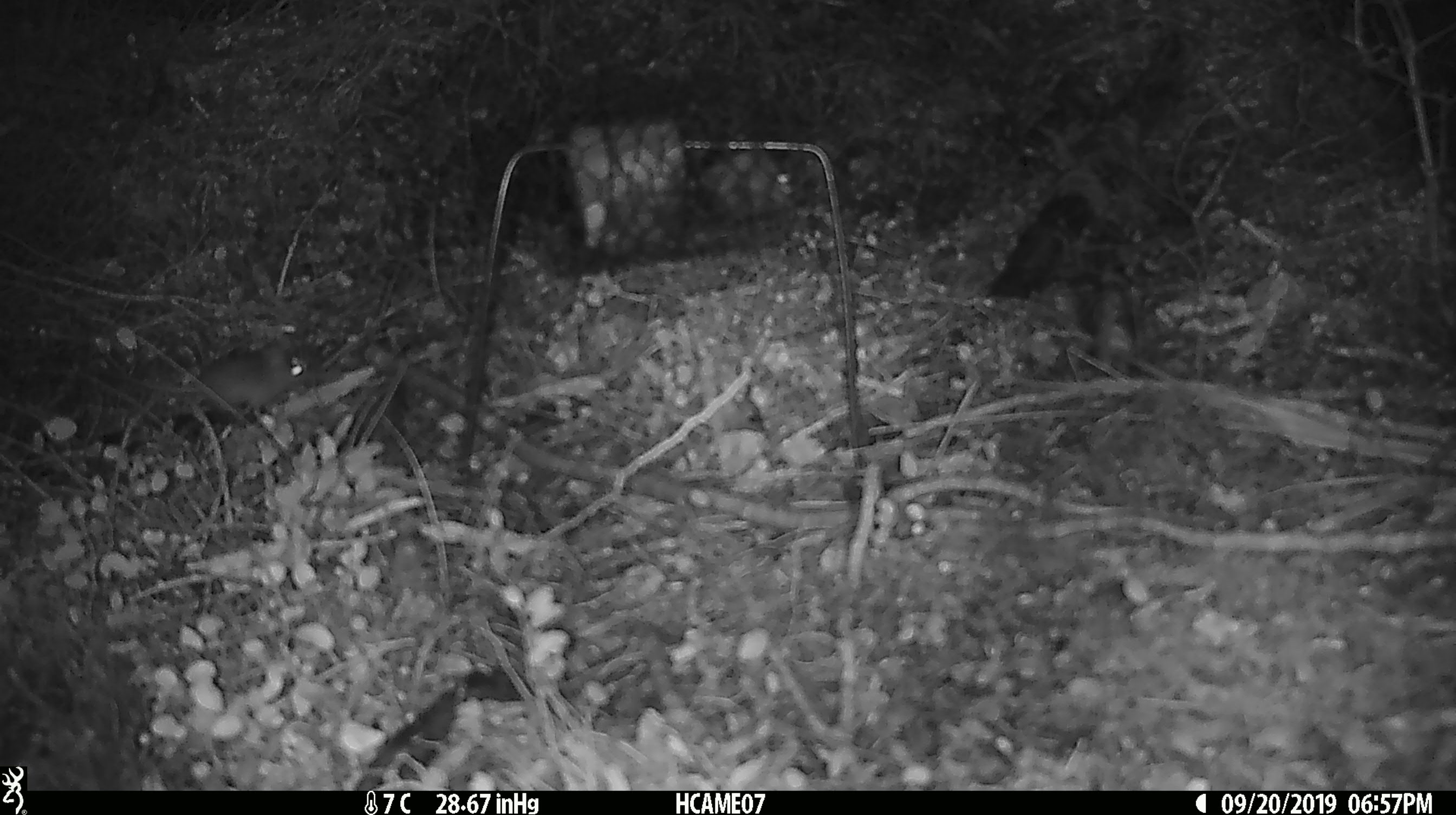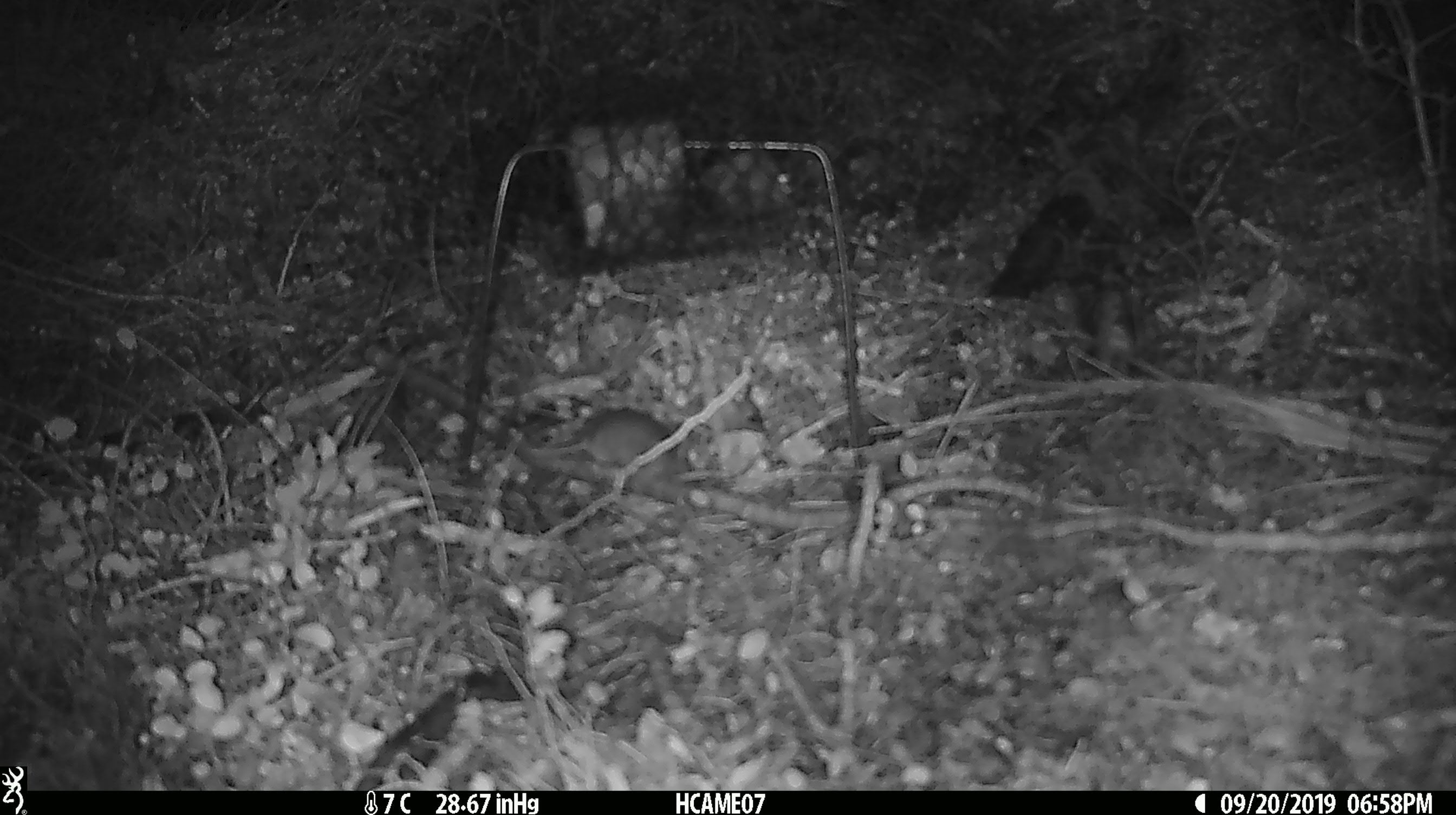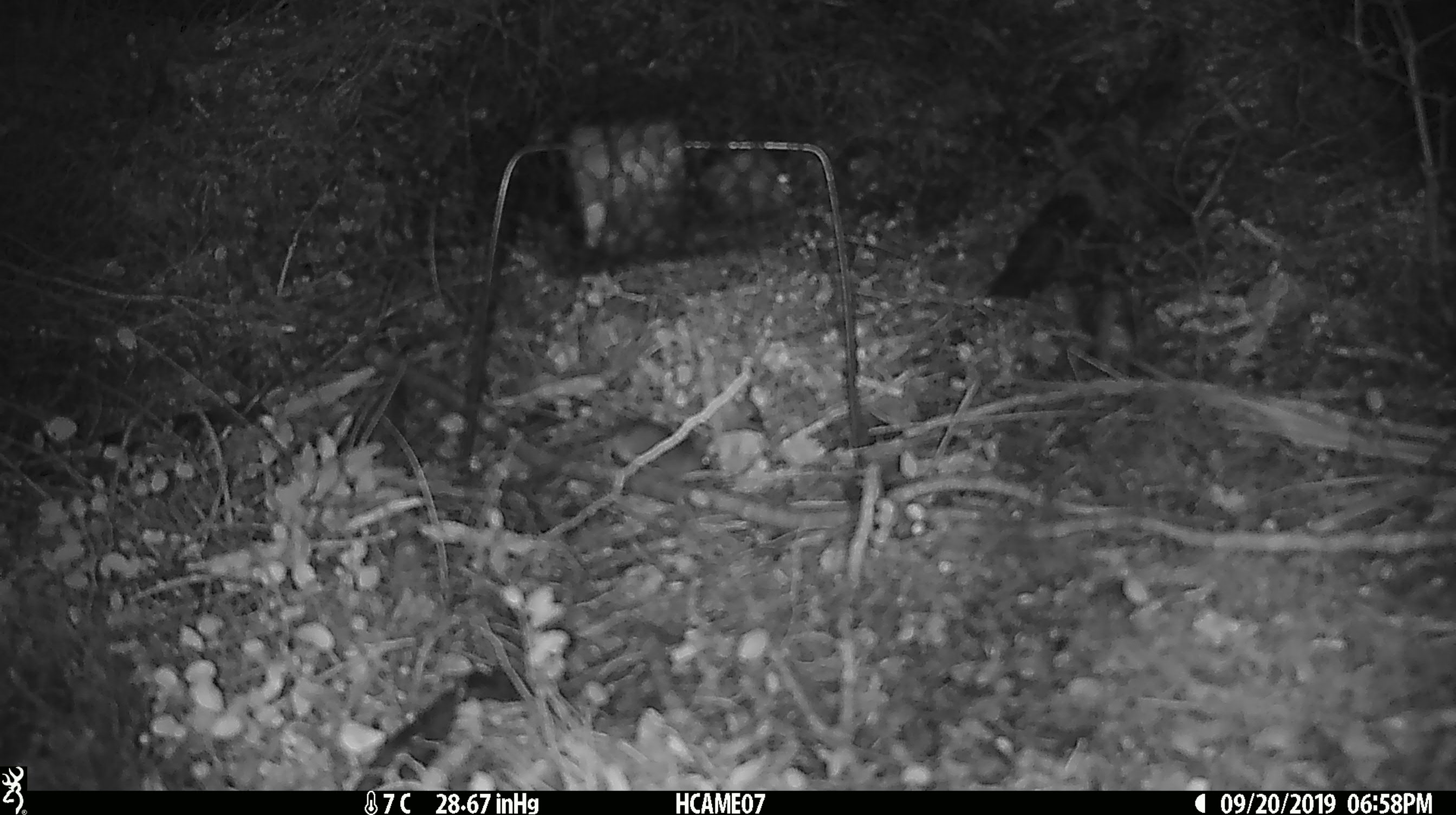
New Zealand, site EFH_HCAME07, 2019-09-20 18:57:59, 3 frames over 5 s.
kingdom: Animalia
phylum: Chordata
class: Mammalia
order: Rodentia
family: Muridae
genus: Mus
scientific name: Mus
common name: mouse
Mouse (Mus).